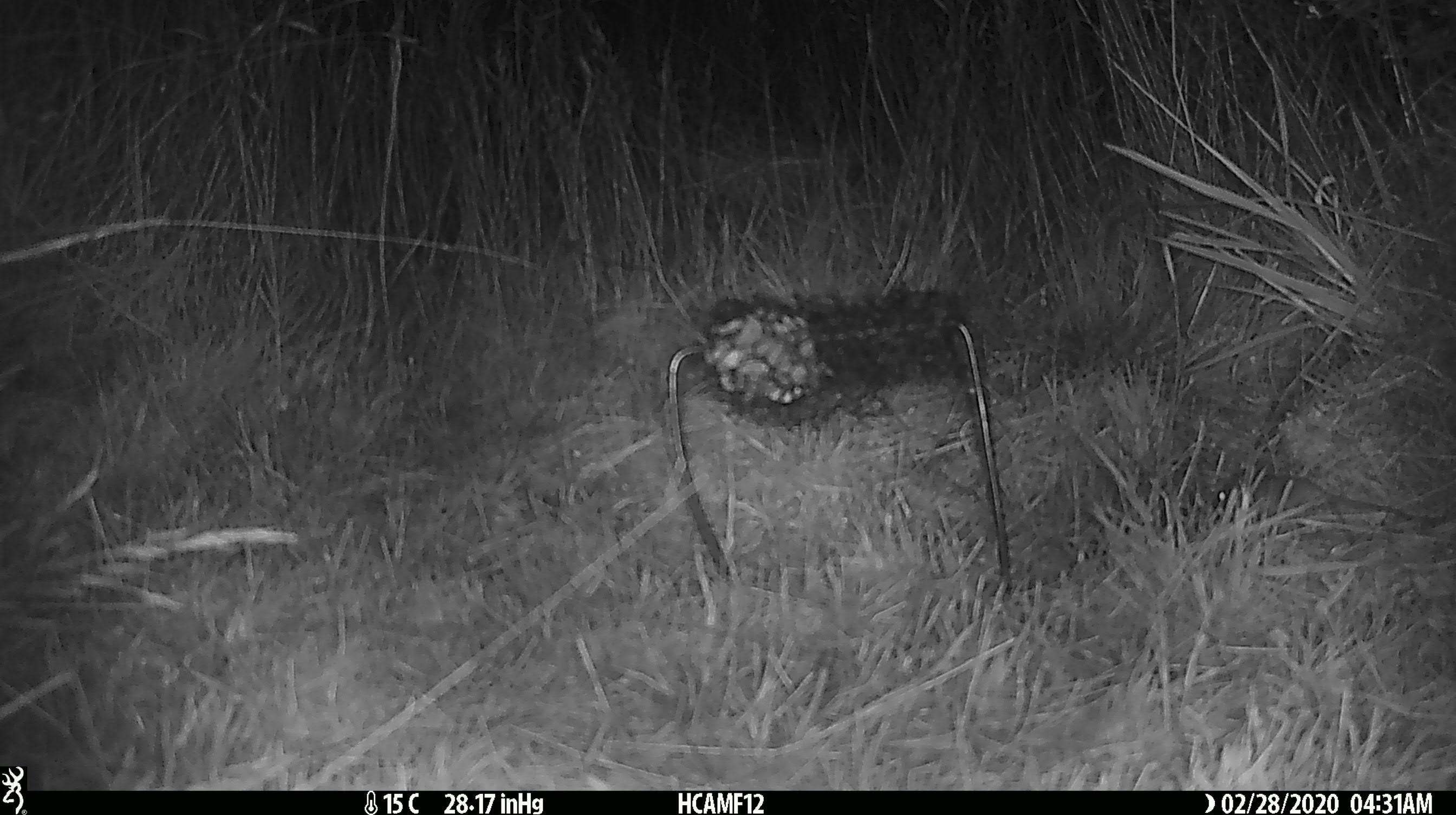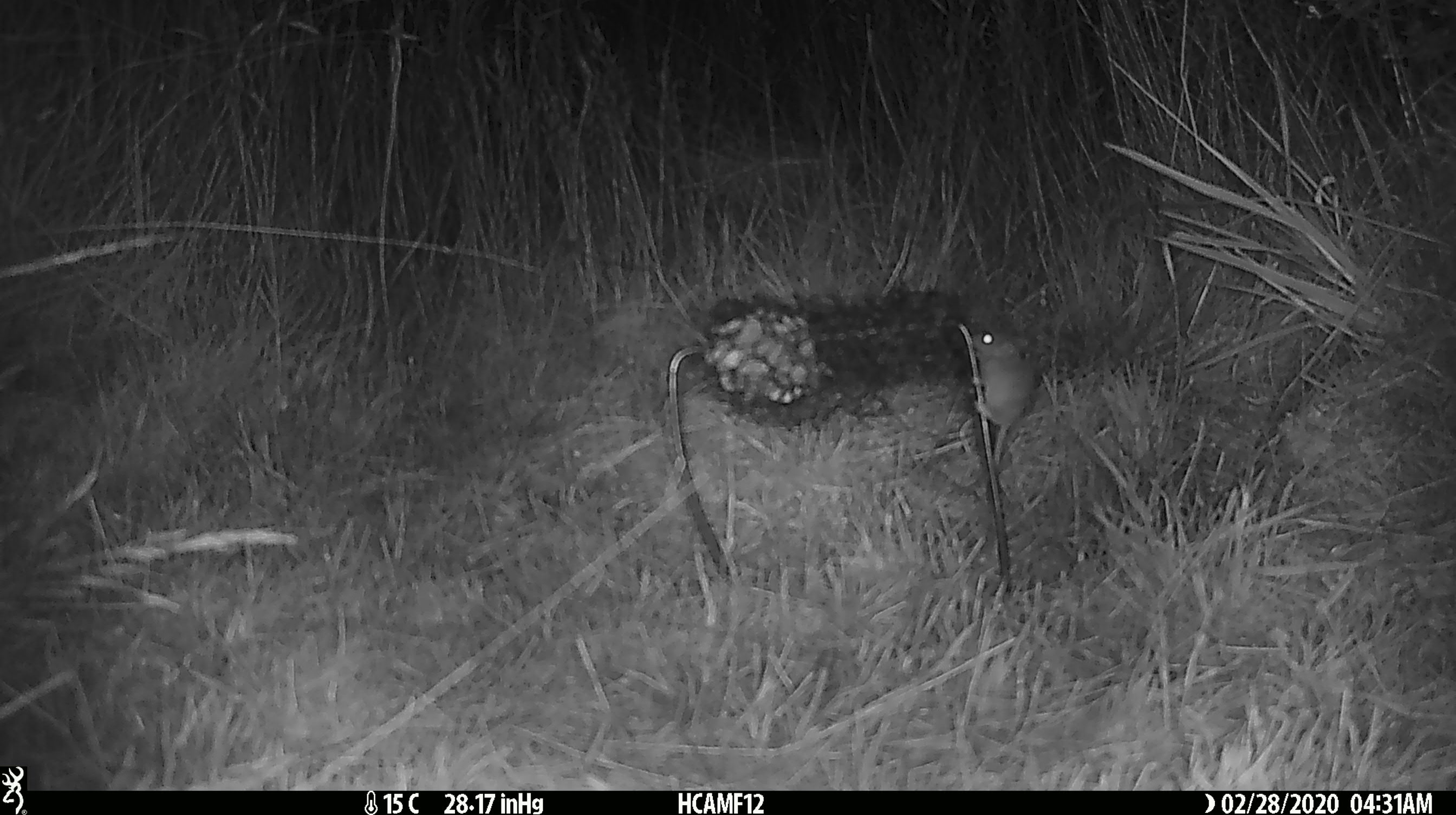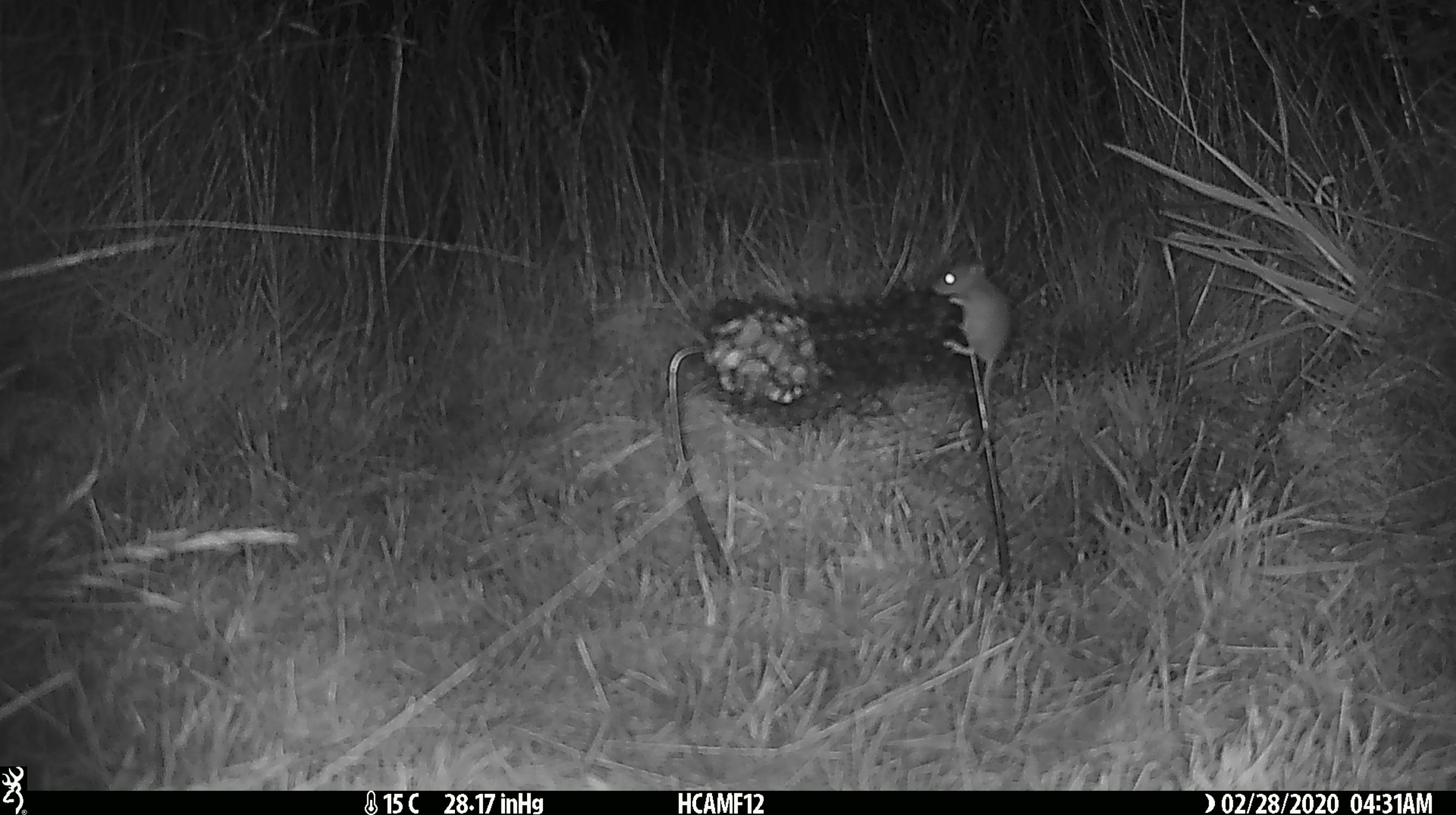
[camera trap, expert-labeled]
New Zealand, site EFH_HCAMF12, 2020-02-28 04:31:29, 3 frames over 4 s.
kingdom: Animalia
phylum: Chordata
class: Mammalia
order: Rodentia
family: Muridae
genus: Mus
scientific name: Mus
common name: mouse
Mouse (Mus).